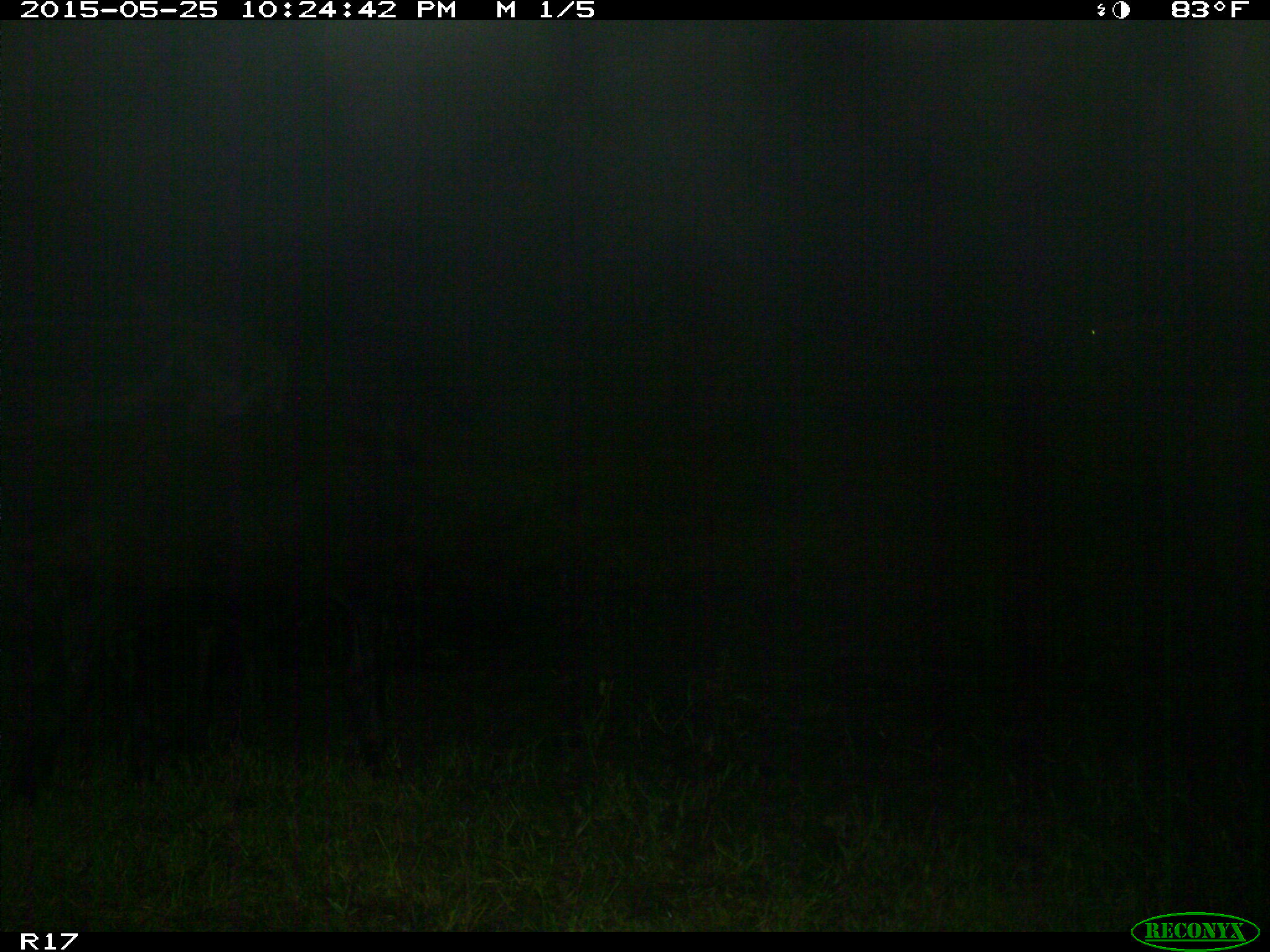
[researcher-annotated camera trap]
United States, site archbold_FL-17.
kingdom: Animalia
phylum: Chordata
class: Mammalia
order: Artiodactyla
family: Bovidae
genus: Bos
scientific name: Bos taurus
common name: domestic cow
Bos taurus (domestic cow).